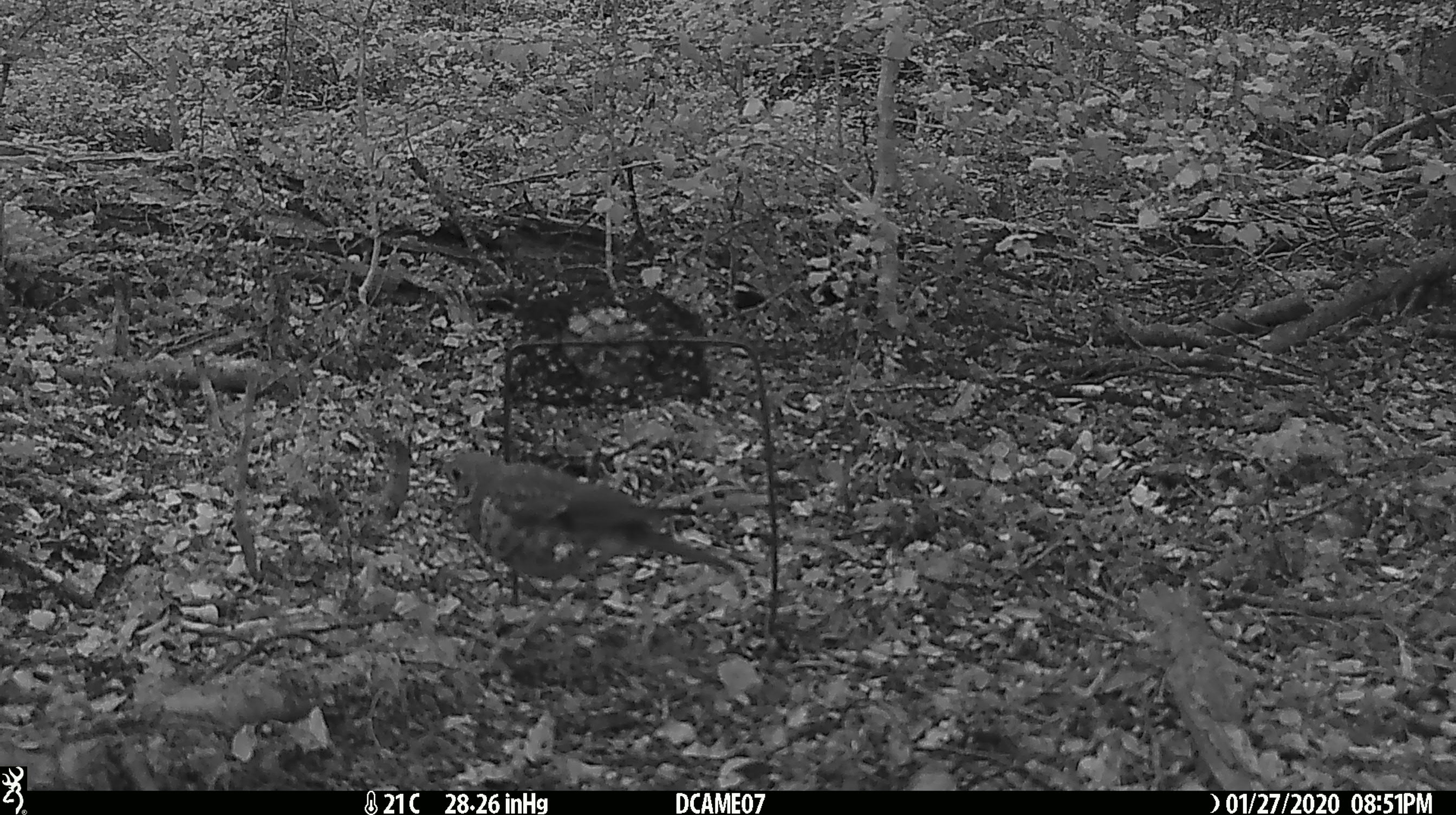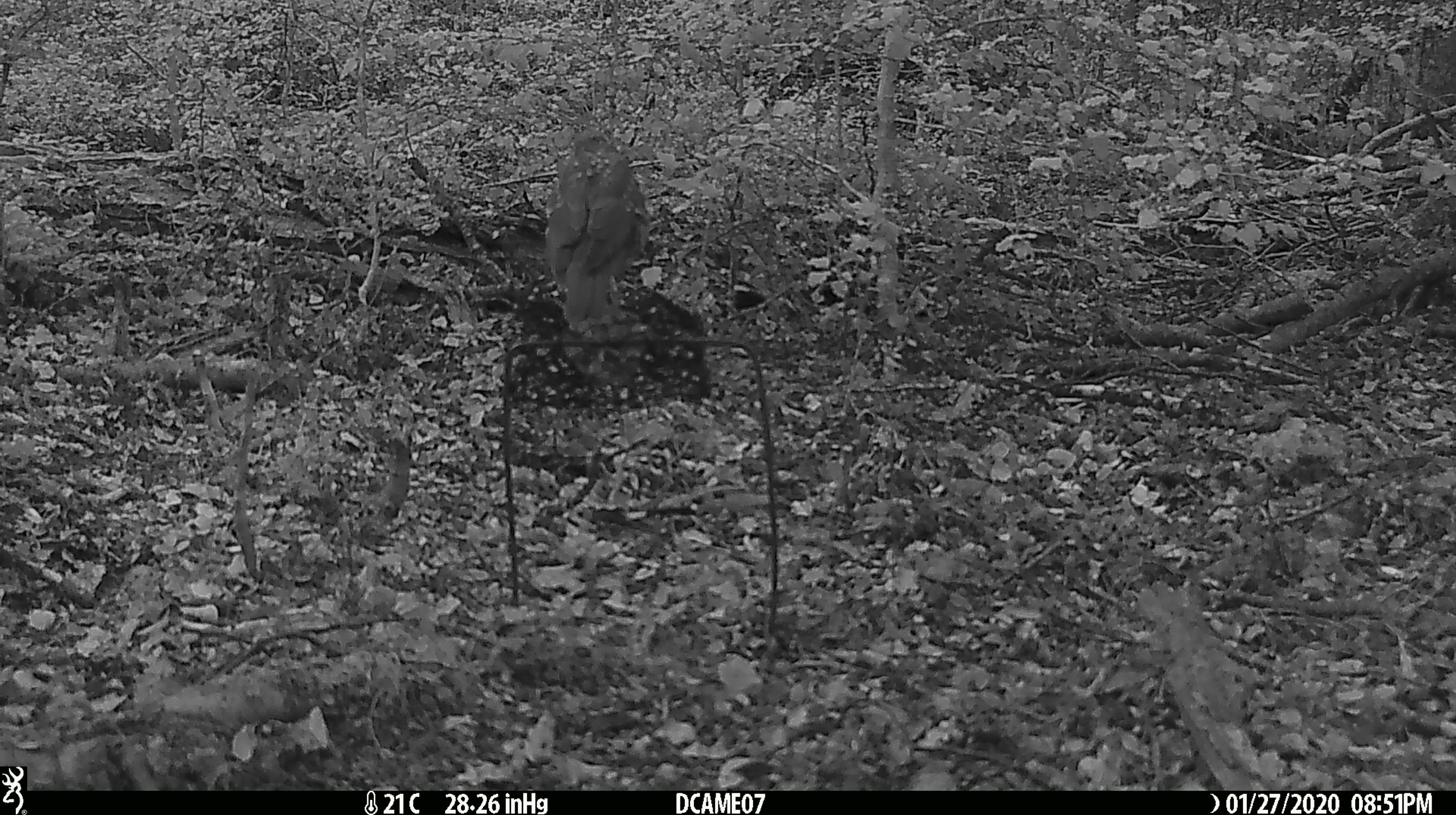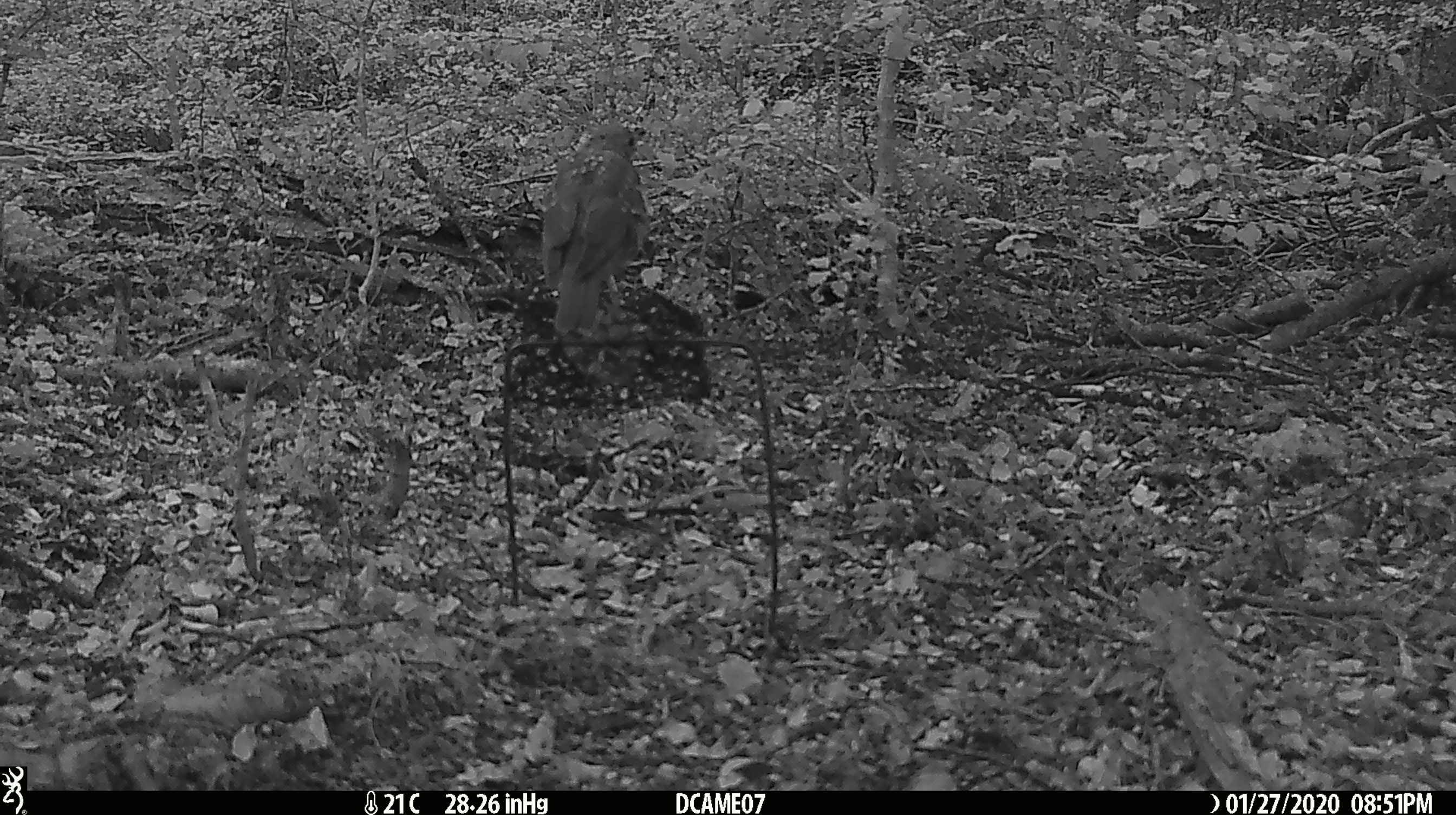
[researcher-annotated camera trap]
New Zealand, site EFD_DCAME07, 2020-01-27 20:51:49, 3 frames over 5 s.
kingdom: Animalia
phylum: Chordata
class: Aves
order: Passeriformes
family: Turdidae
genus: Turdus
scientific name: Turdus philomelos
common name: song thrush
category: thrush